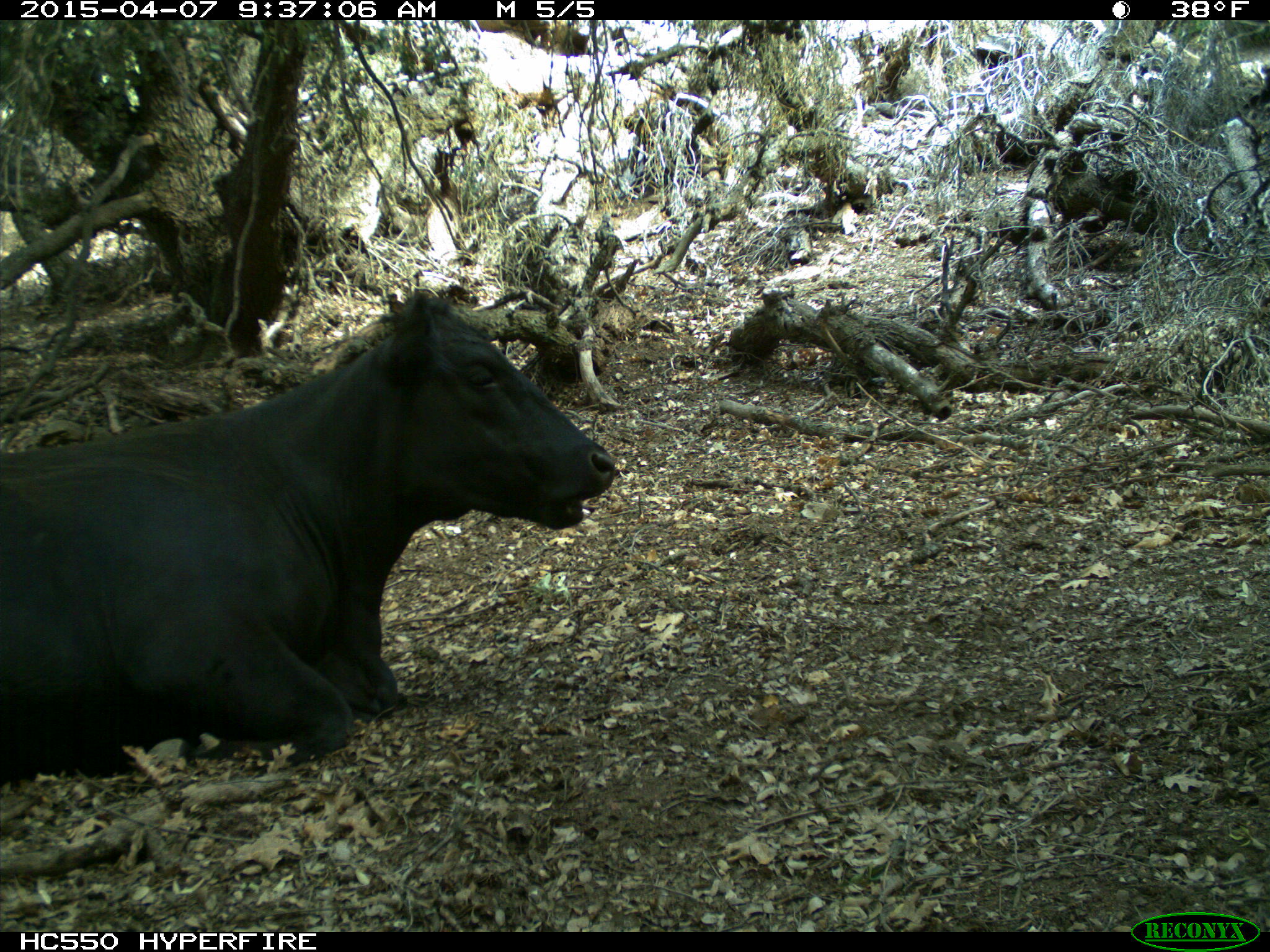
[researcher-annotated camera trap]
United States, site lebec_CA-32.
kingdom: Animalia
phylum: Chordata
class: Mammalia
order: Artiodactyla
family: Bovidae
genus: Bos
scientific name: Bos taurus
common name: domestic cow